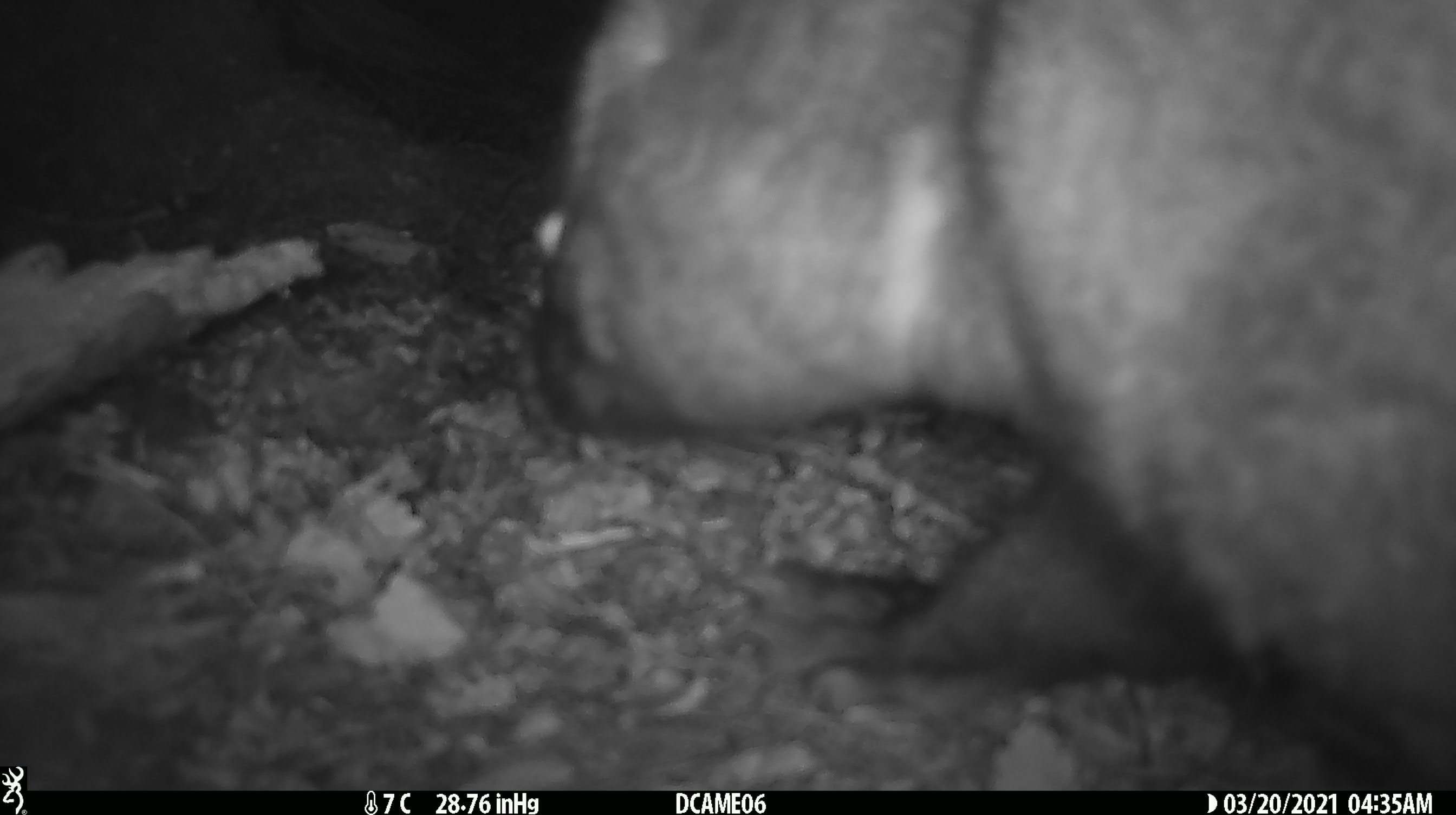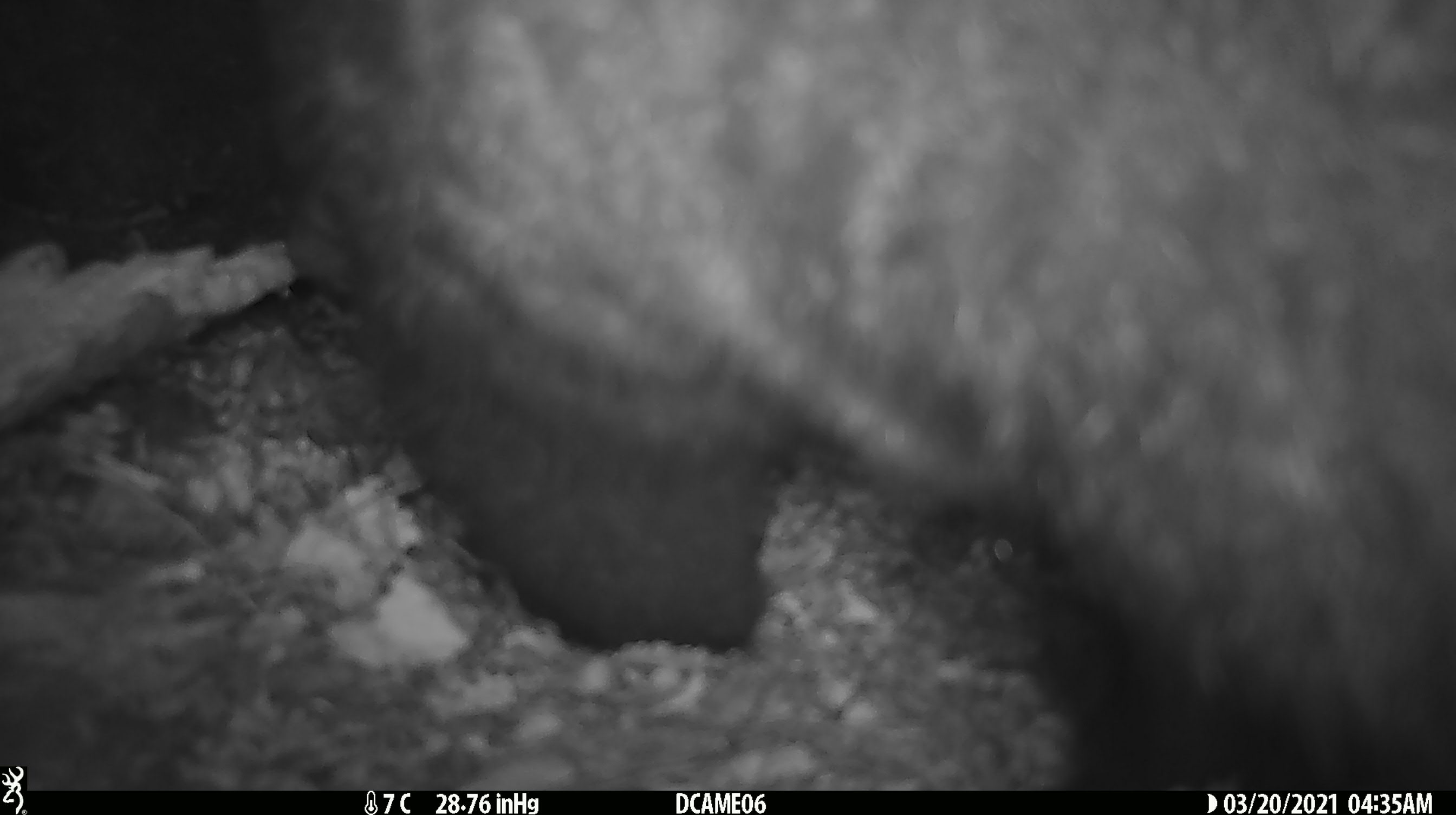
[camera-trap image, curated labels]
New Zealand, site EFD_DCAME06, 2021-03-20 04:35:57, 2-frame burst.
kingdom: Animalia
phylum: Chordata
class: Mammalia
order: Diprotodontia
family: Phalangeridae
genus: Trichosurus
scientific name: Trichosurus vulpecula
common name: common brushtail possum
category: possum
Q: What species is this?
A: Possum (common brushtail possum) (Trichosurus vulpecula).